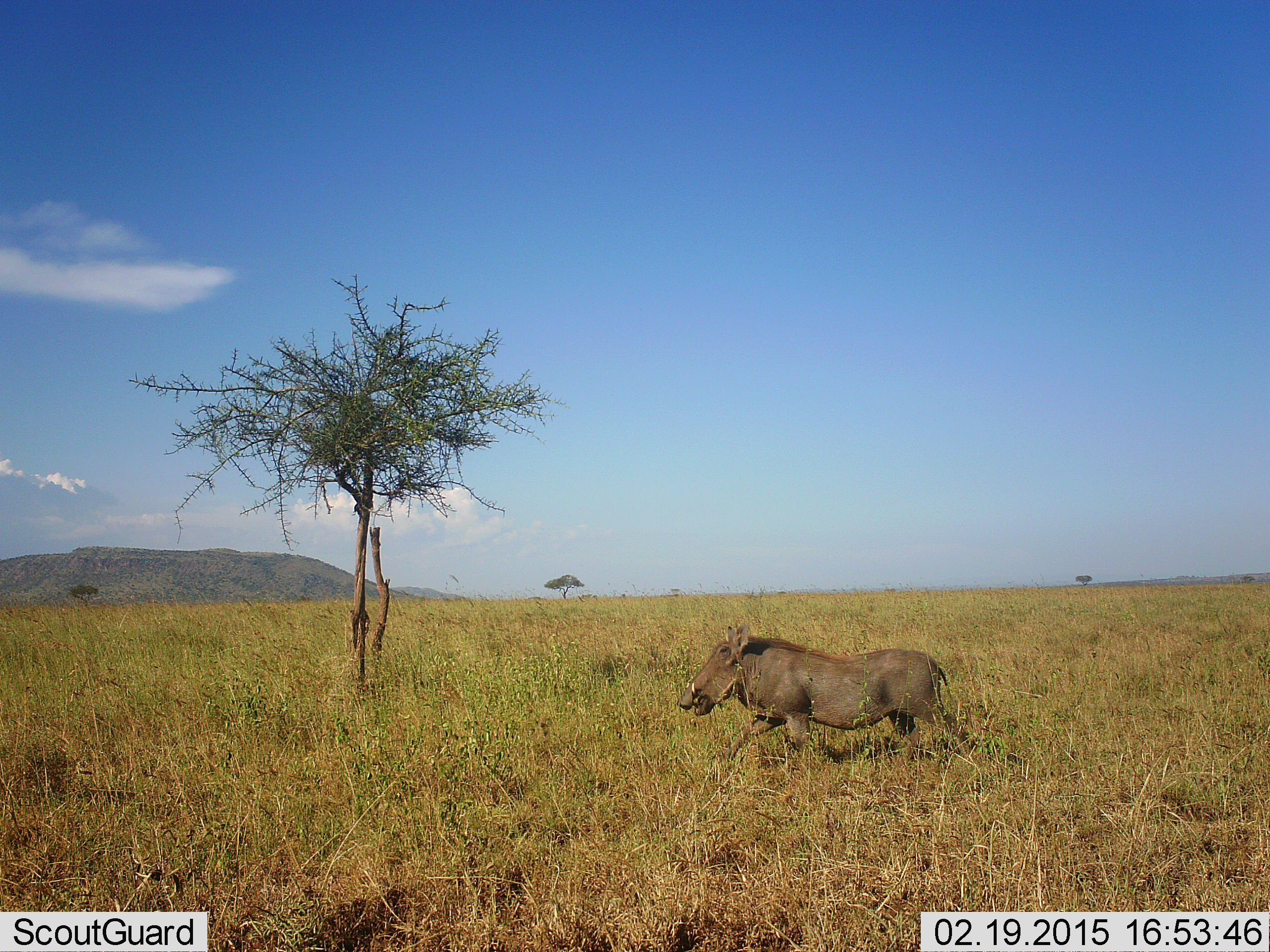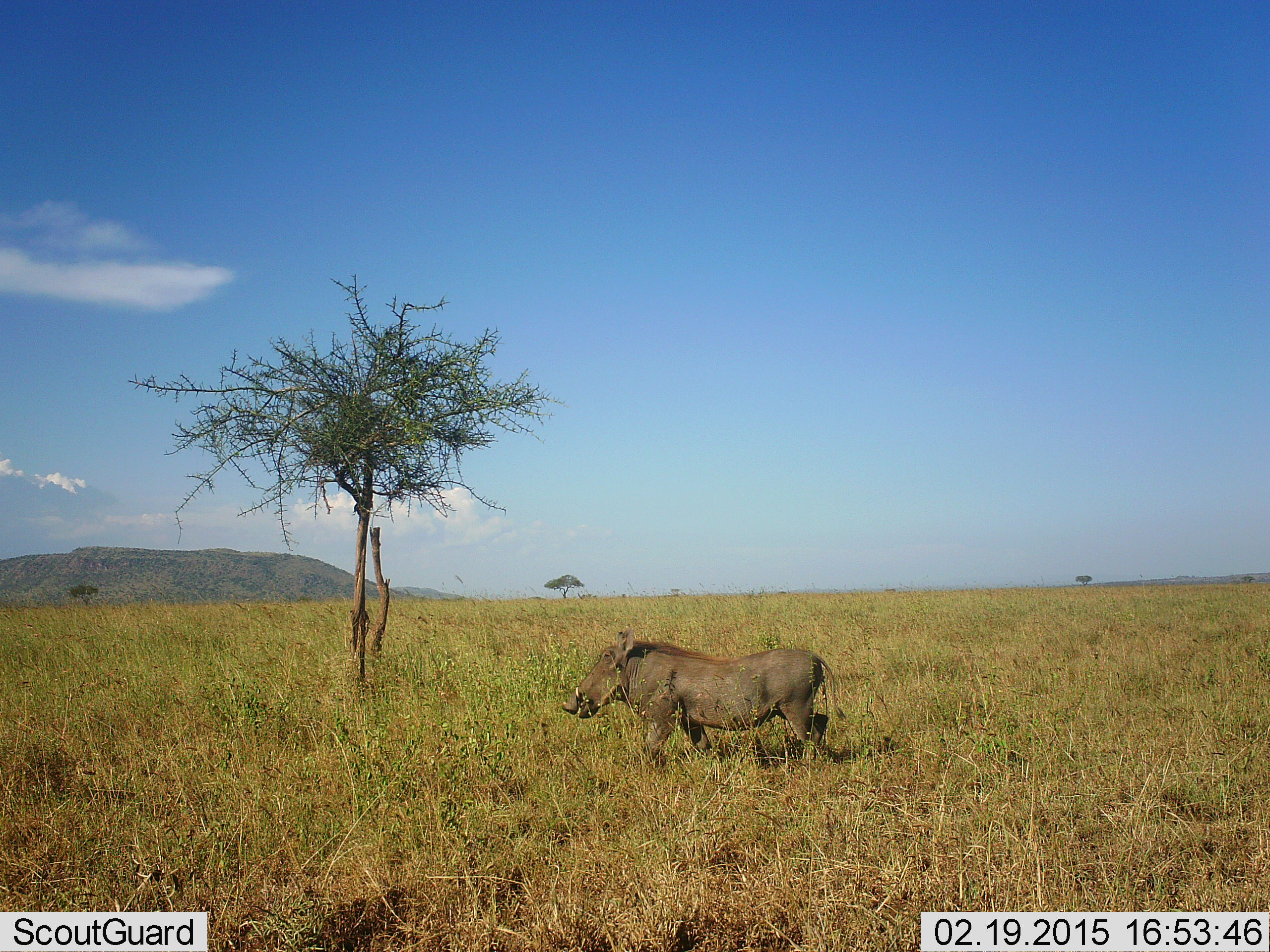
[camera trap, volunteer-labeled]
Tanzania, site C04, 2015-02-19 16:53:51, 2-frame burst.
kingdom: Animalia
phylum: Chordata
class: Mammalia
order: Artiodactyla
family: Suidae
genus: Phacochoerus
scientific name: Phacochoerus africanus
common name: warthog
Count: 1.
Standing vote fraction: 0%.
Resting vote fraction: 0%.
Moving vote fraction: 100%.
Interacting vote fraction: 0%.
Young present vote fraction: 0%.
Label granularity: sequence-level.